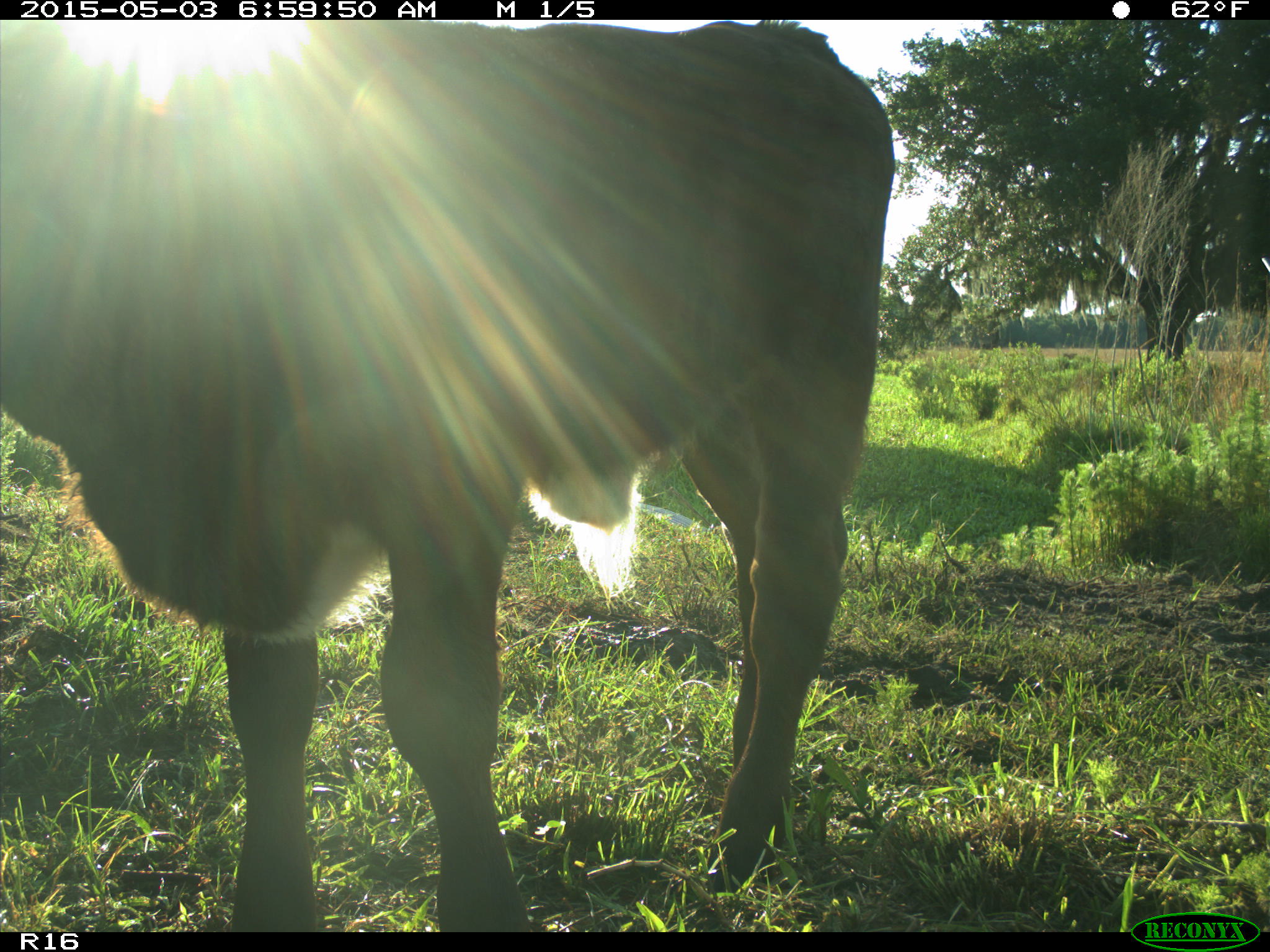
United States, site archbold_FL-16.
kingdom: Animalia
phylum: Chordata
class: Mammalia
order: Artiodactyla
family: Bovidae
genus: Bos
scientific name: Bos taurus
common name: domestic cow